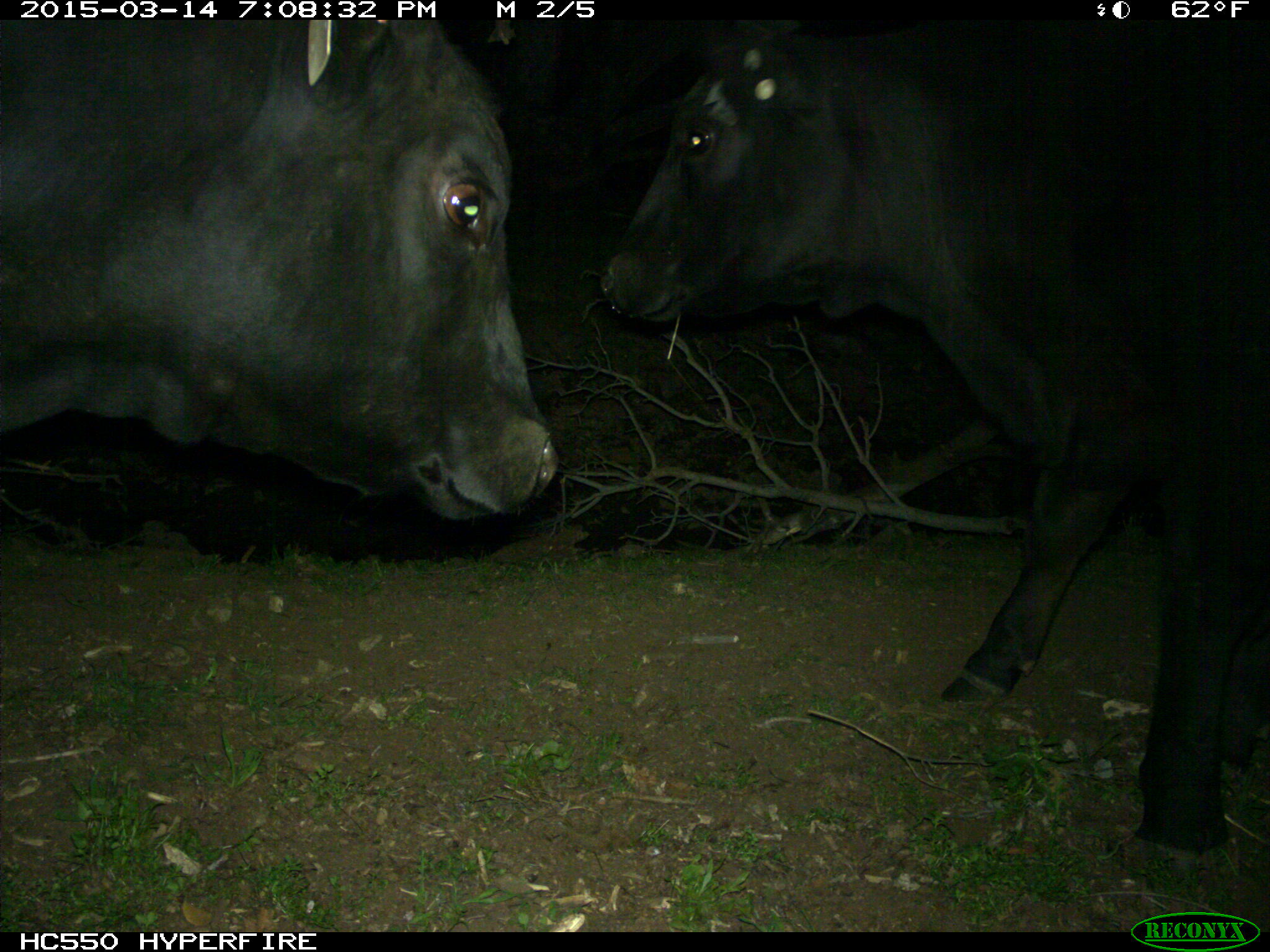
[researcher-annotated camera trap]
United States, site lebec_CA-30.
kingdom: Animalia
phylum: Chordata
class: Mammalia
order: Artiodactyla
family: Bovidae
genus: Bos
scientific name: Bos taurus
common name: domestic cow